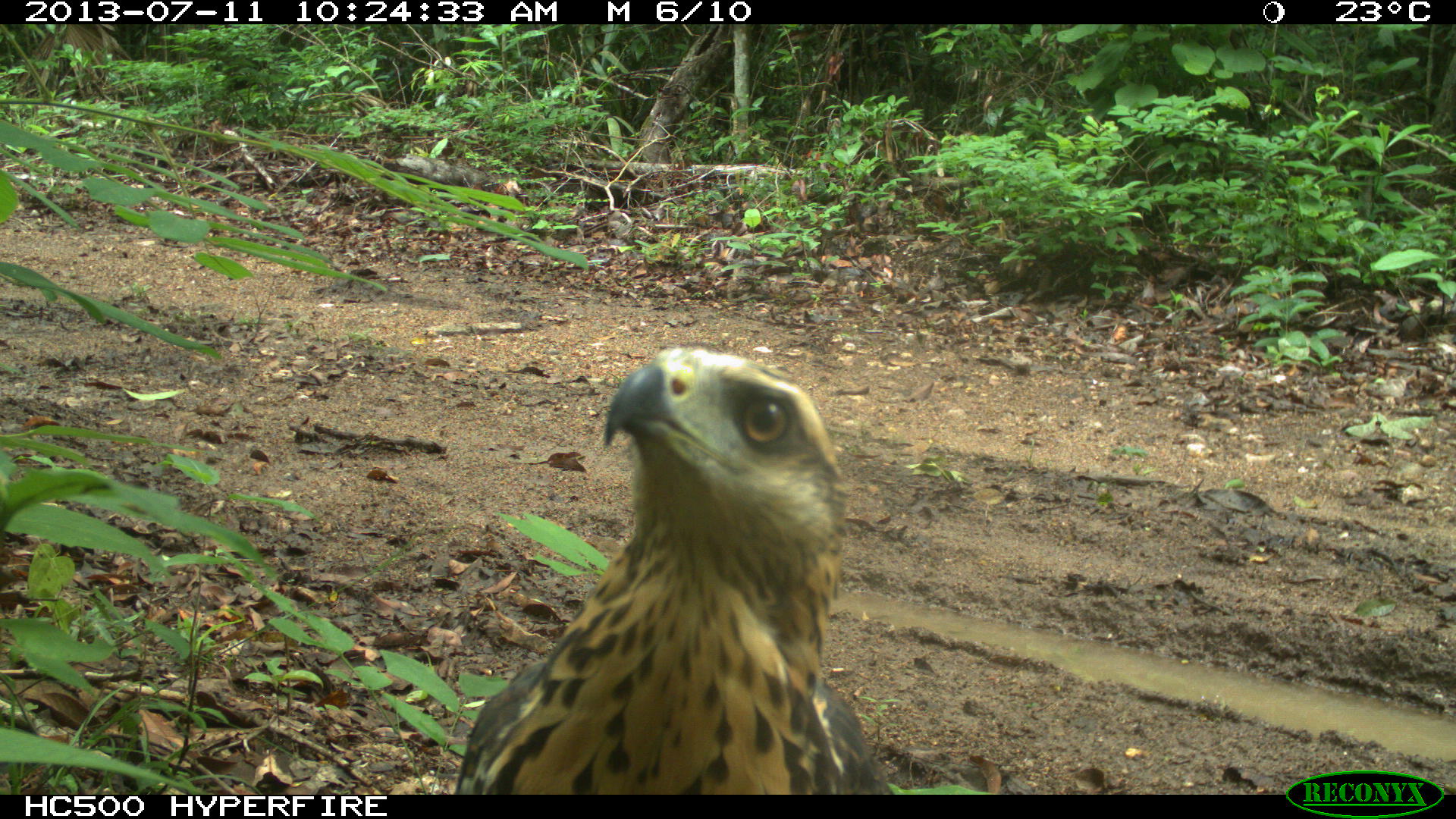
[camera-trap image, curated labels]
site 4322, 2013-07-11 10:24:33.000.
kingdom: Animalia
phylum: Chordata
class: Aves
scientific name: Aves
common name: birds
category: unknown raptor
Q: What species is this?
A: Unknown raptor (birds) (Aves).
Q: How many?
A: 1.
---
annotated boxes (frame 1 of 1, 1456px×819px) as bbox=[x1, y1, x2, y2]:
unknown raptor: bbox=[452, 344, 879, 794]